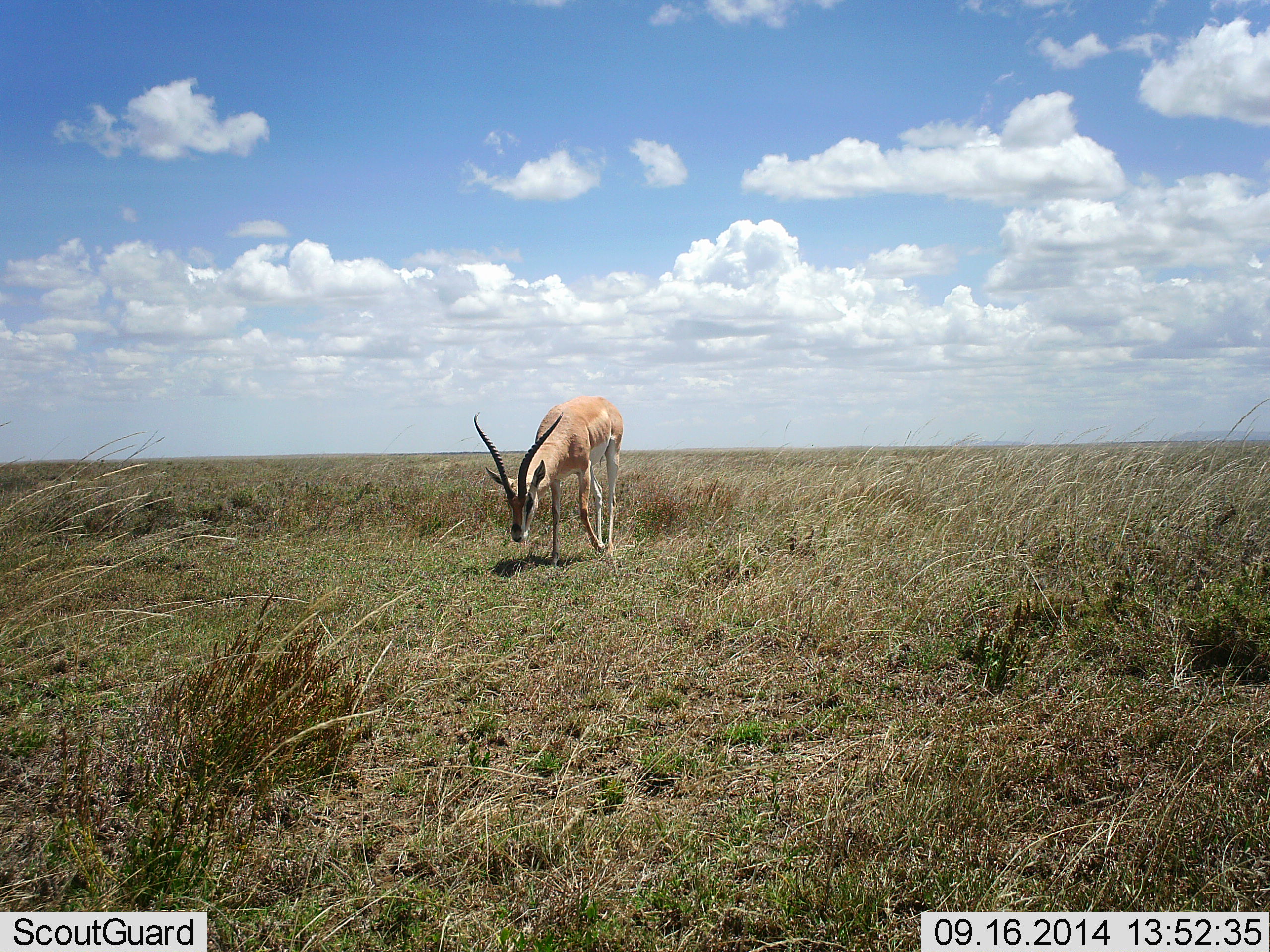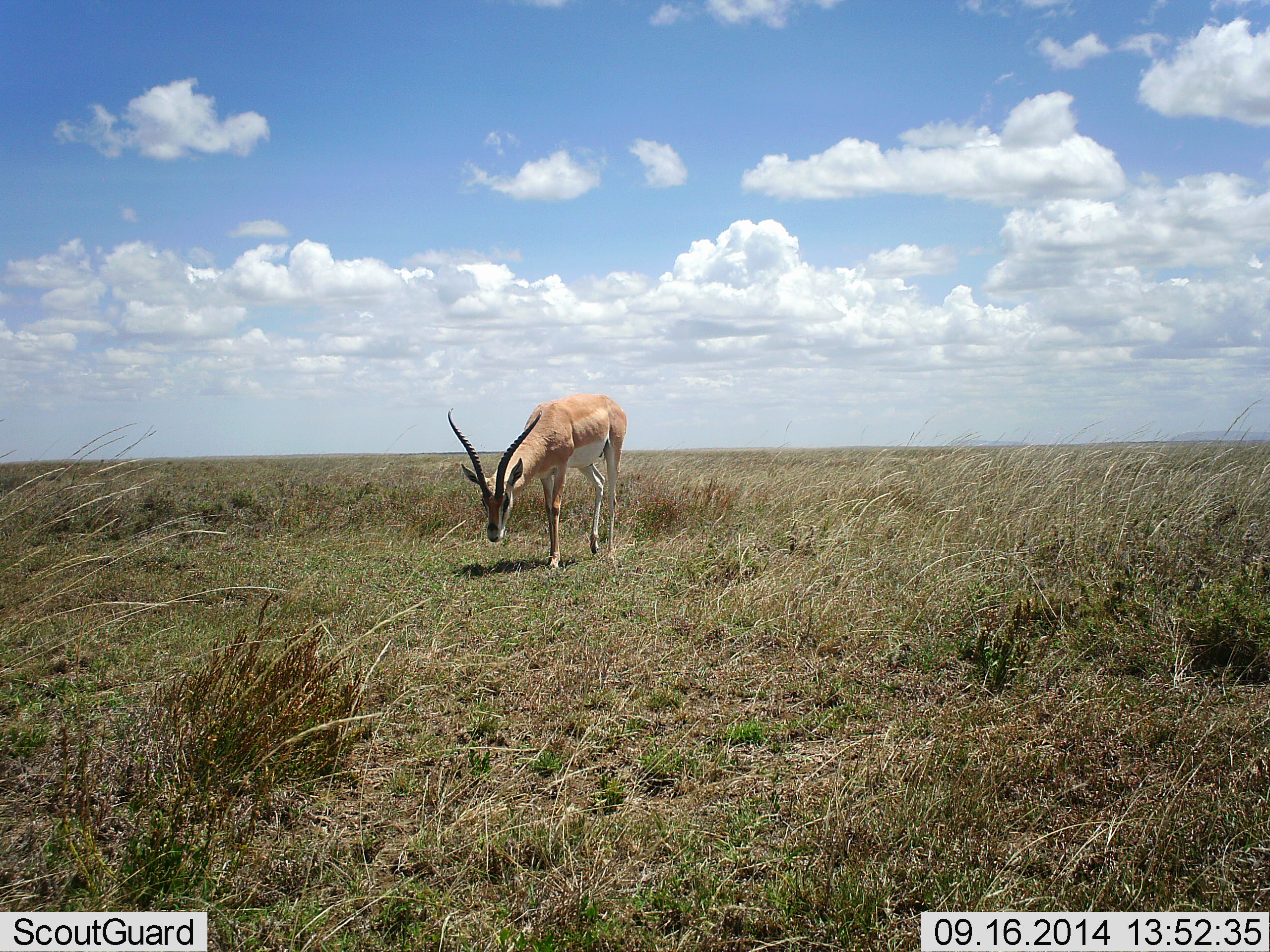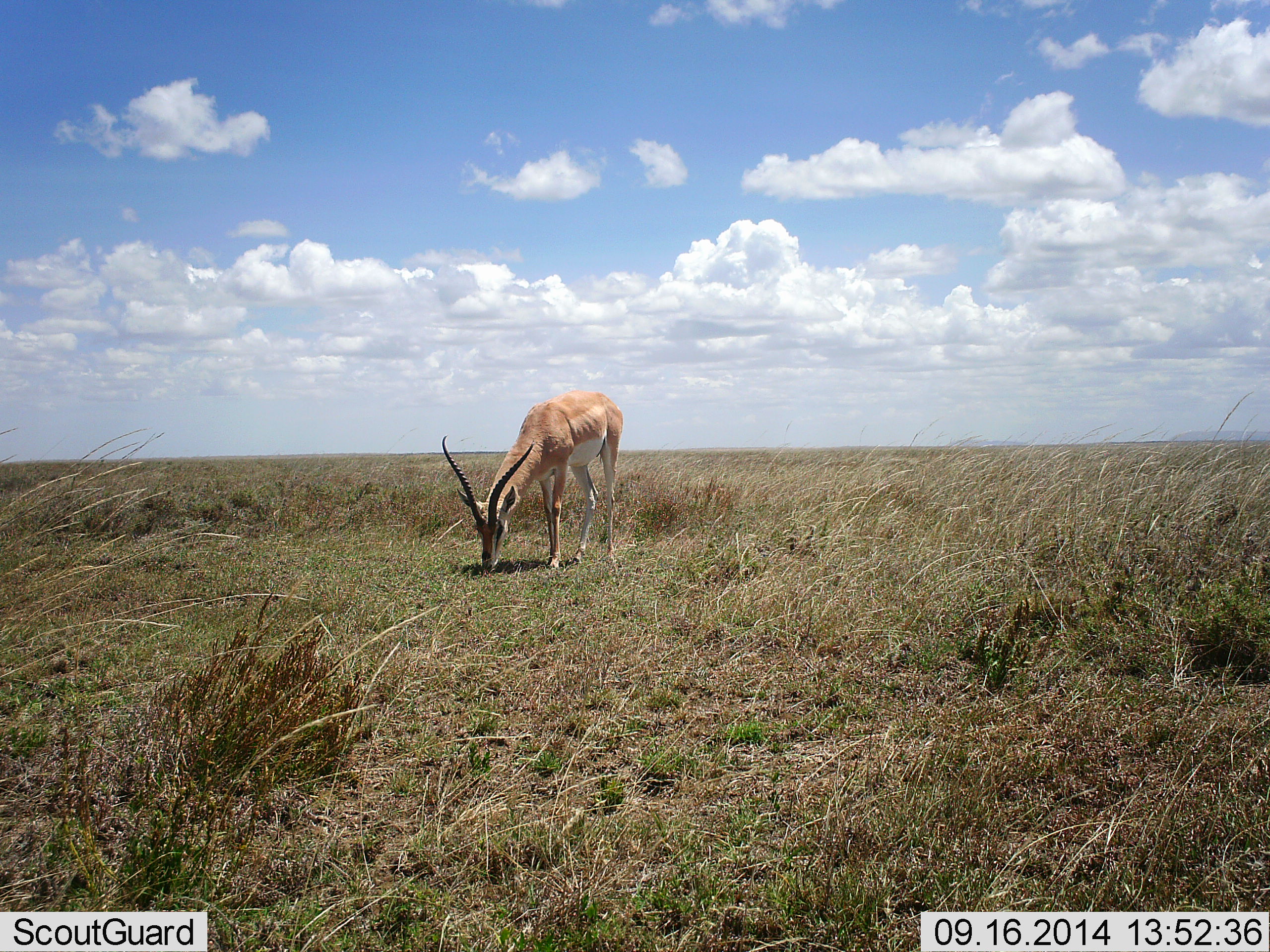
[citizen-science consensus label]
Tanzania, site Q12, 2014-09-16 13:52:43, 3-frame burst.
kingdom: Animalia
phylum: Chordata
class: Mammalia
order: Artiodactyla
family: Bovidae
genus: Nanger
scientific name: Nanger granti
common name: grant's gazelle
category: gazellegrants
Gazellegrants (grant's gazelle) (Nanger granti), count 1. Behavior (volunteer vote fractions): standing 0%, resting 0%, moving 30%, interacting 0%. Young present (vote fraction): 0%. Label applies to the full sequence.